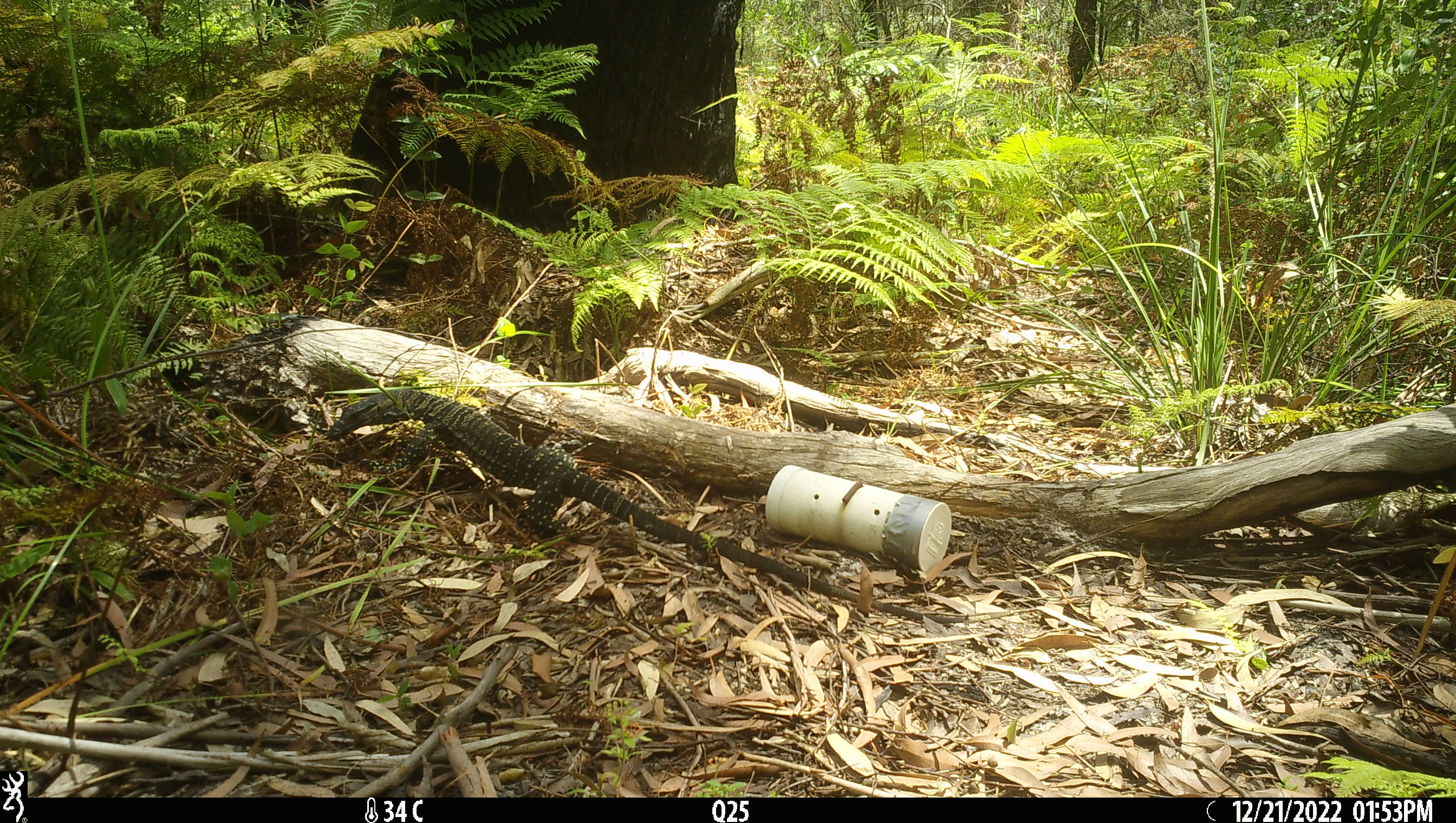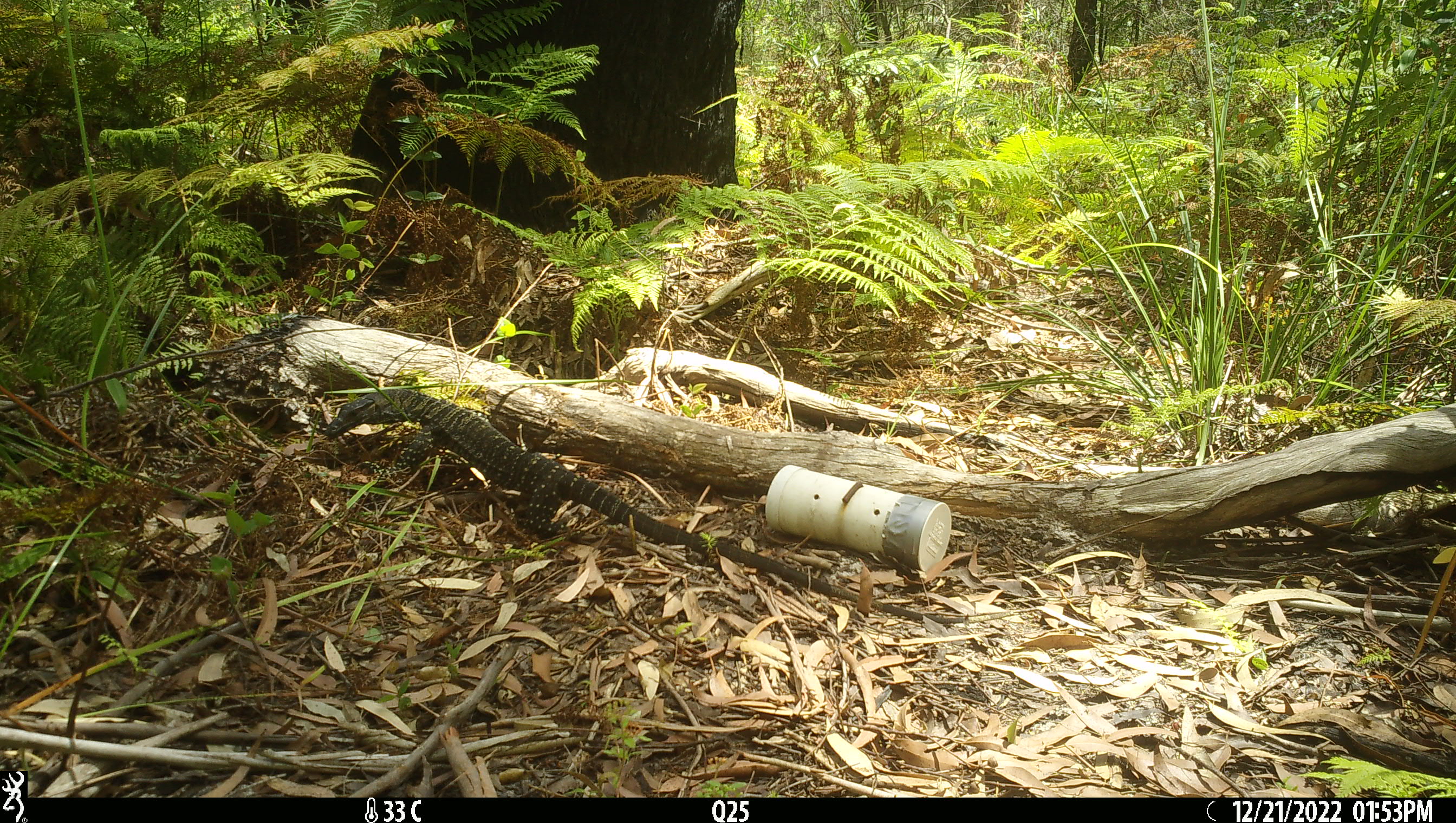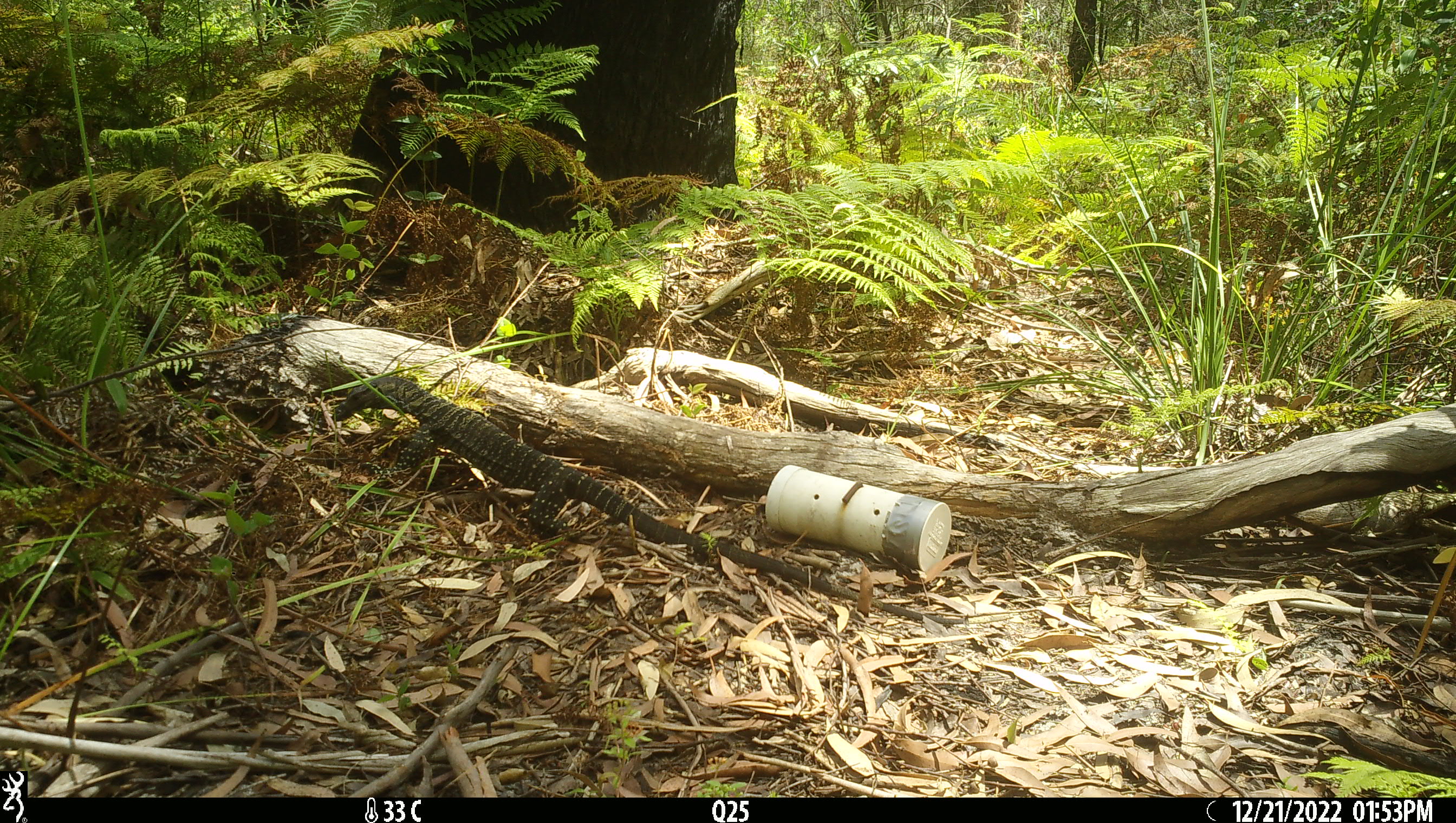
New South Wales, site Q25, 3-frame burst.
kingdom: Animalia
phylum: Chordata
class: Reptilia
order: Squamata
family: Varanidae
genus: Varanus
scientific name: Varanus varius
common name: lace monitor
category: goanna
Goanna (lace monitor) (Varanus varius).